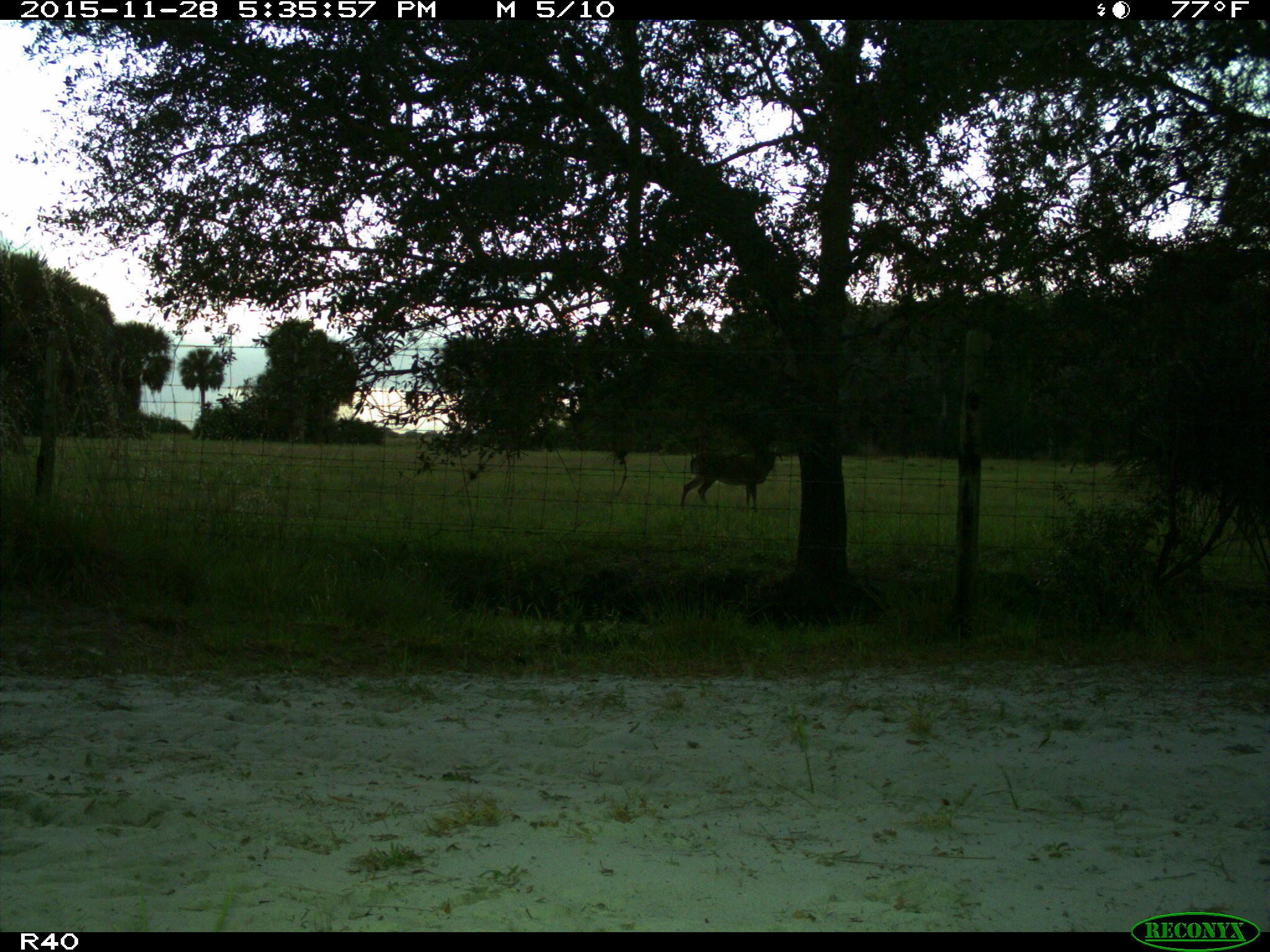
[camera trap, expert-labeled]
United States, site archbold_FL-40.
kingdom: Animalia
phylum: Chordata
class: Mammalia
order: Artiodactyla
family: Cervidae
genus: Odocoileus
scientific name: Odocoileus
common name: deer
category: unidentified deer